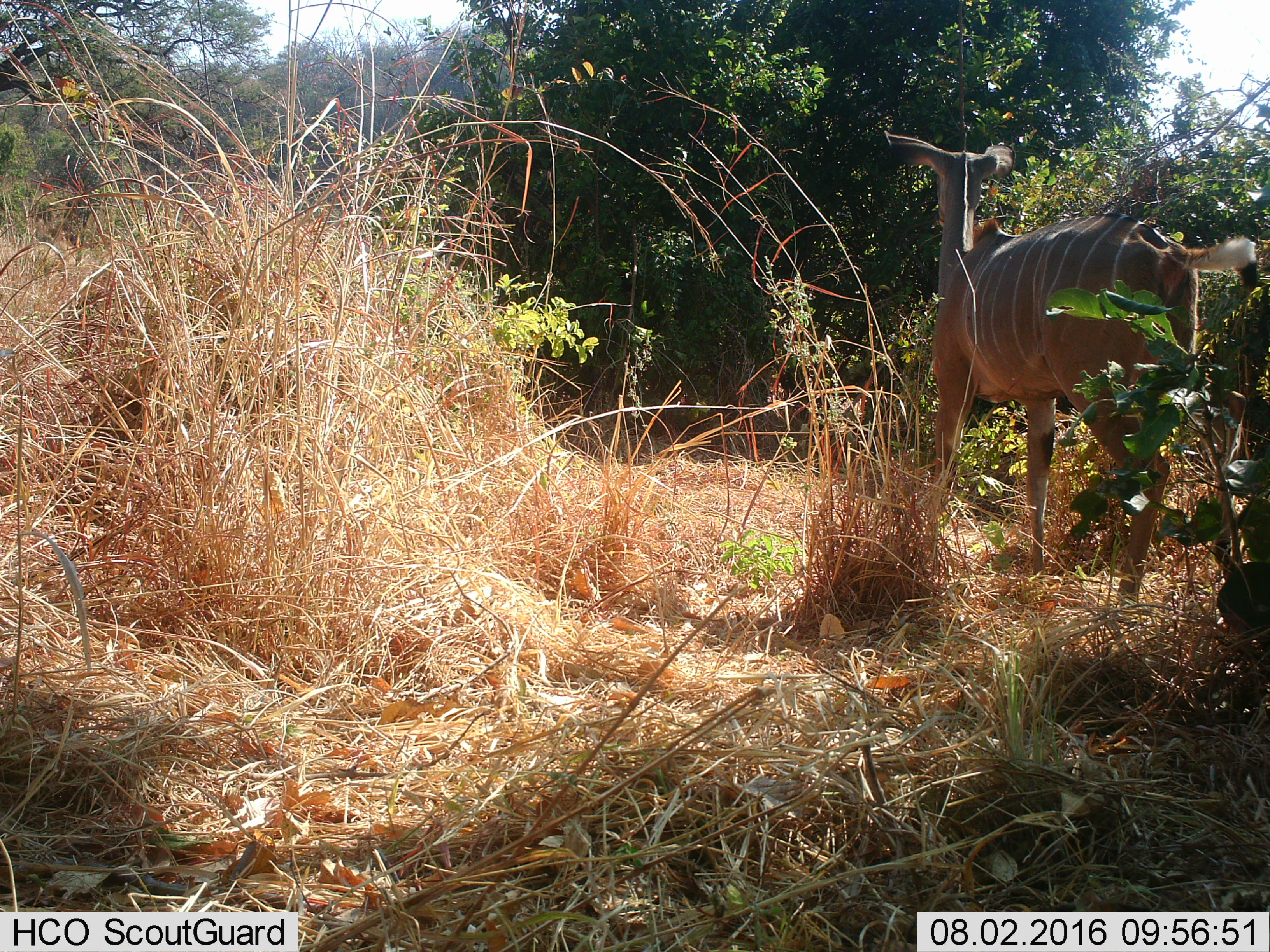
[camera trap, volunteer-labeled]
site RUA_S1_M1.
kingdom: Animalia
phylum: Chordata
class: Mammalia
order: Artiodactyla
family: Bovidae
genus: Tragelaphus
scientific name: Tragelaphus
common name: kudu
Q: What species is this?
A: Kudu (Tragelaphus).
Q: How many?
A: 1.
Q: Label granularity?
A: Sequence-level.